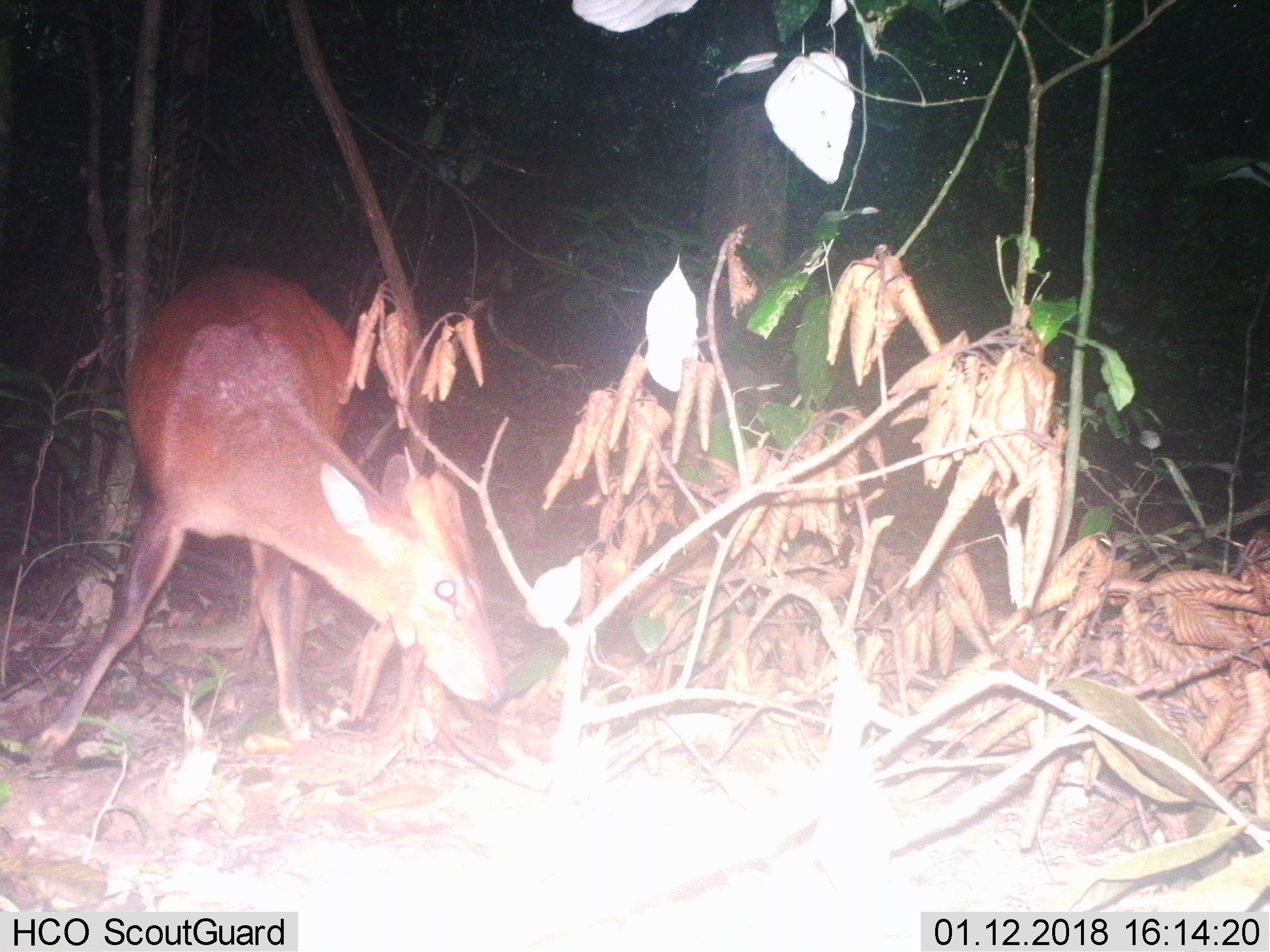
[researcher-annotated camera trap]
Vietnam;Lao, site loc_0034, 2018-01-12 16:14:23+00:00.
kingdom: Animalia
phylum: Chordata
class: Mammalia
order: Artiodactyla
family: Cervidae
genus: Muntiacus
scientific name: Muntiacus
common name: muntjacs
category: unidentified muntjac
Unidentified muntjac (muntjacs) (Muntiacus). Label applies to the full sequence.